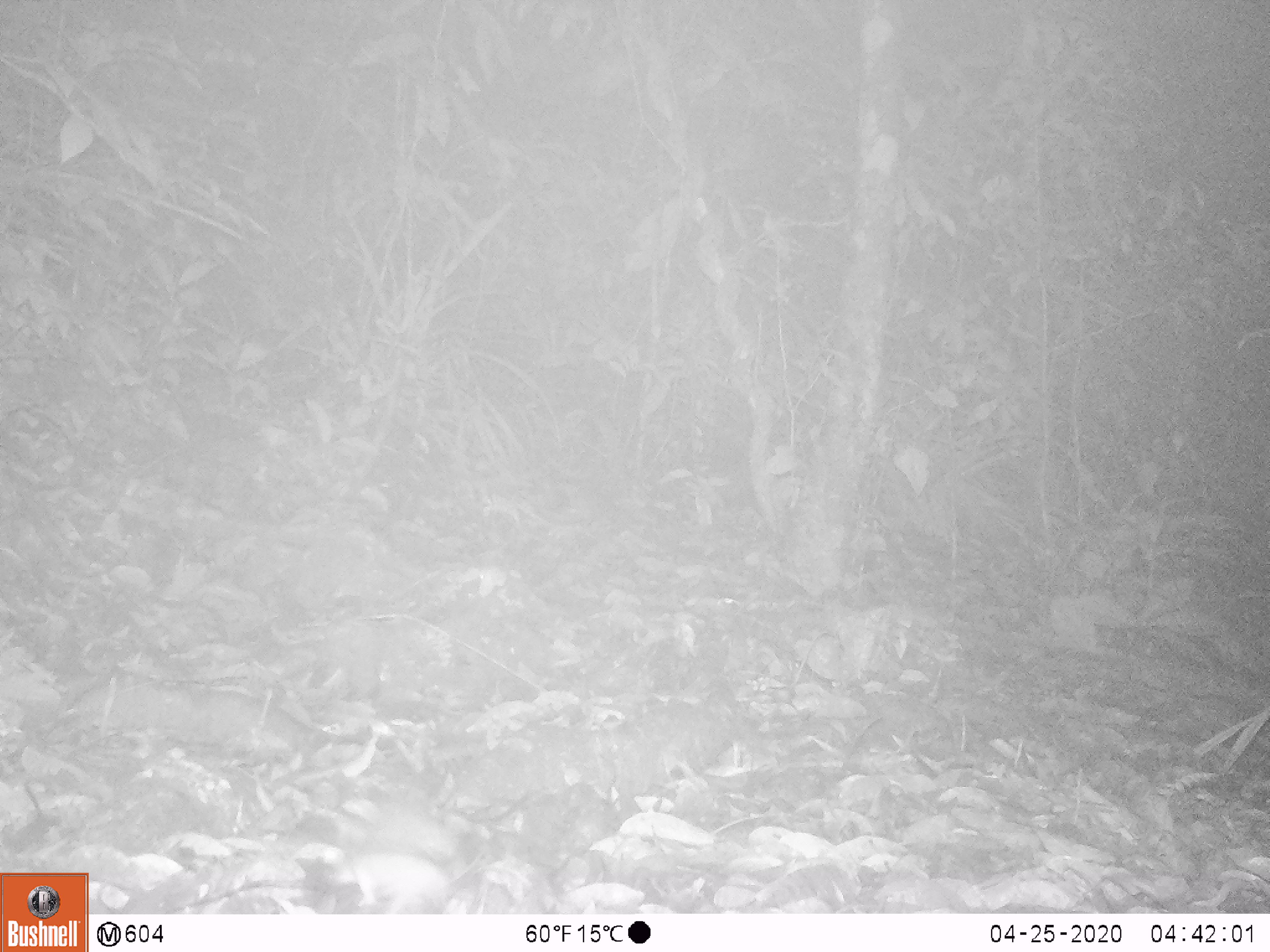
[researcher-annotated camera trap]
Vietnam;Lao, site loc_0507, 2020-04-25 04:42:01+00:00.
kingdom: Animalia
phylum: Chordata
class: Mammalia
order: Rodentia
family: Muridae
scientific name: Muridae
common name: old-world mice and rats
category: unidentified murid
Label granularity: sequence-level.